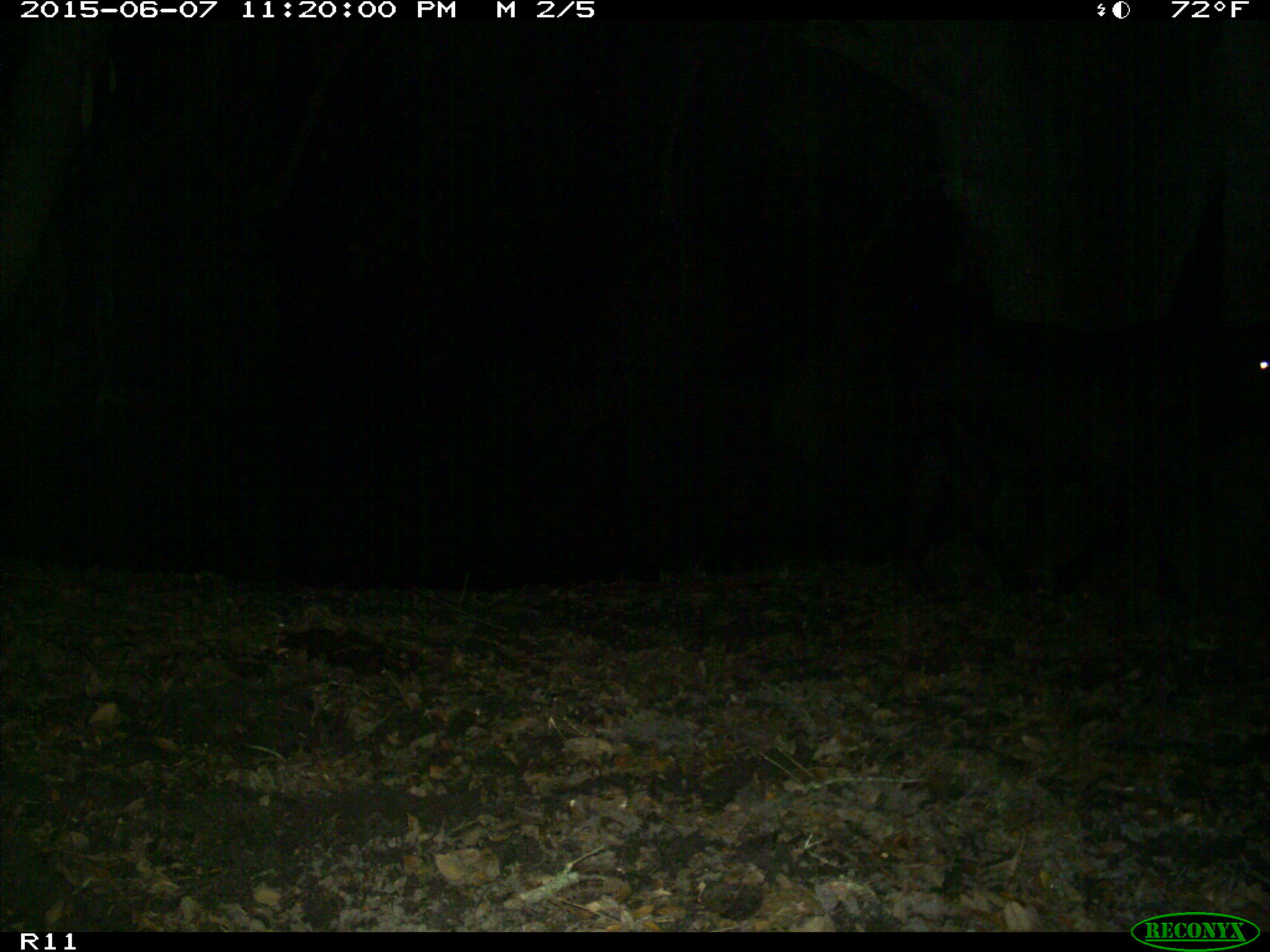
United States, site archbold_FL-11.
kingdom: Animalia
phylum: Chordata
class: Mammalia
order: Artiodactyla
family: Bovidae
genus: Bos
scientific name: Bos taurus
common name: domestic cow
Bos taurus (domestic cow).